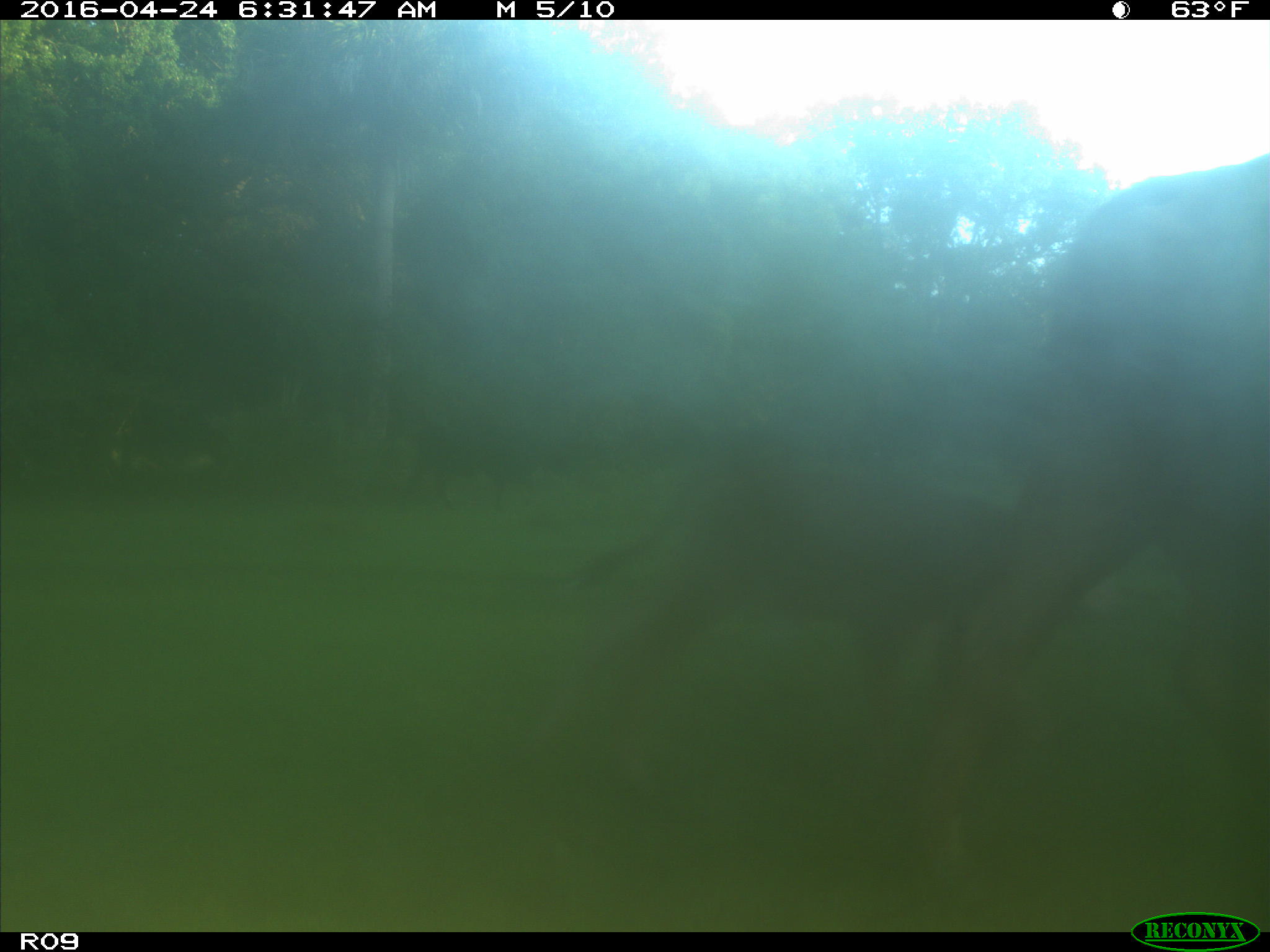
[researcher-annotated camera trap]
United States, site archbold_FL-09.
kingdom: Animalia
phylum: Chordata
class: Mammalia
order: Artiodactyla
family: Bovidae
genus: Bos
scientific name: Bos taurus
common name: domestic cow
Bos taurus (domestic cow).